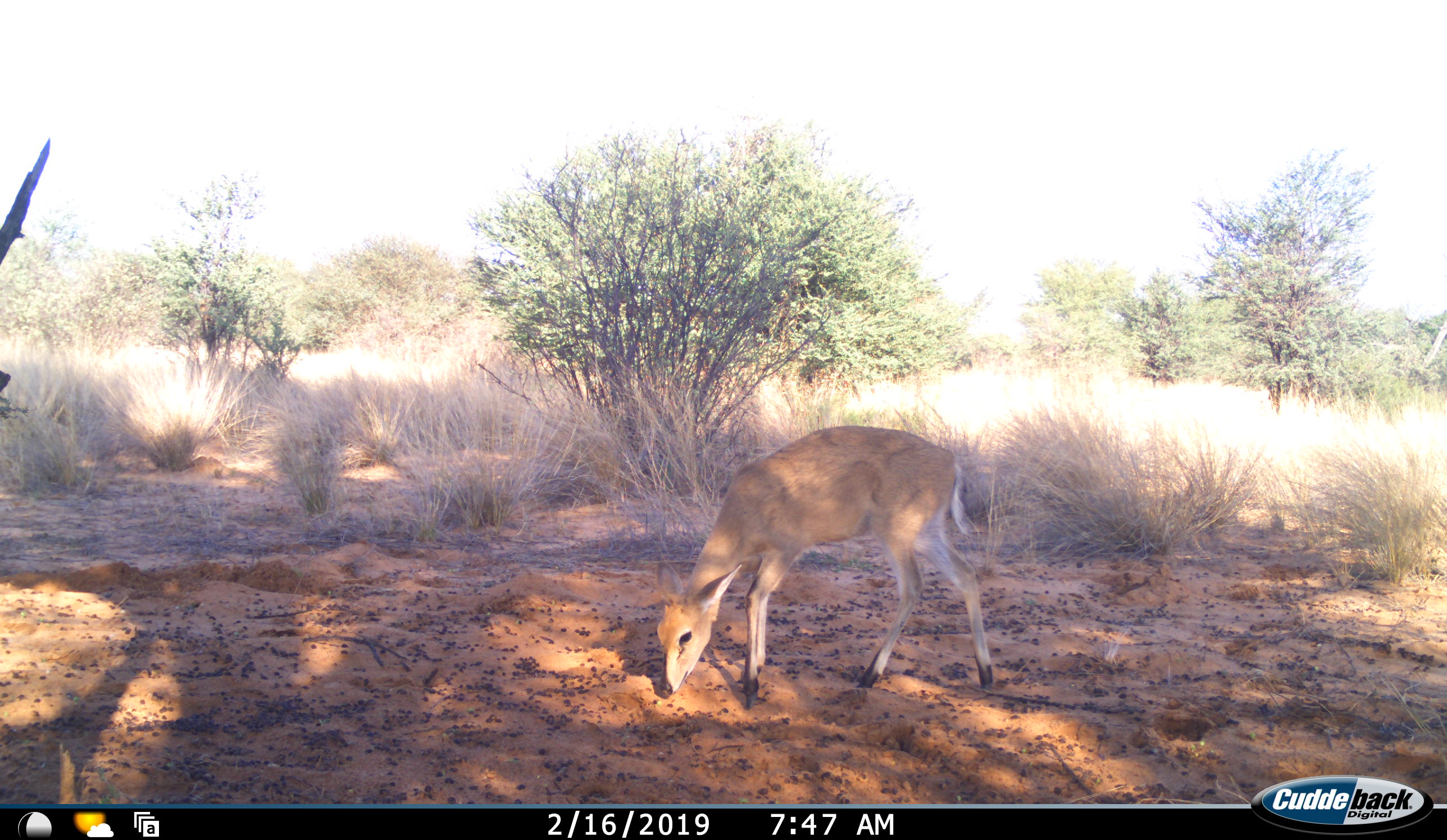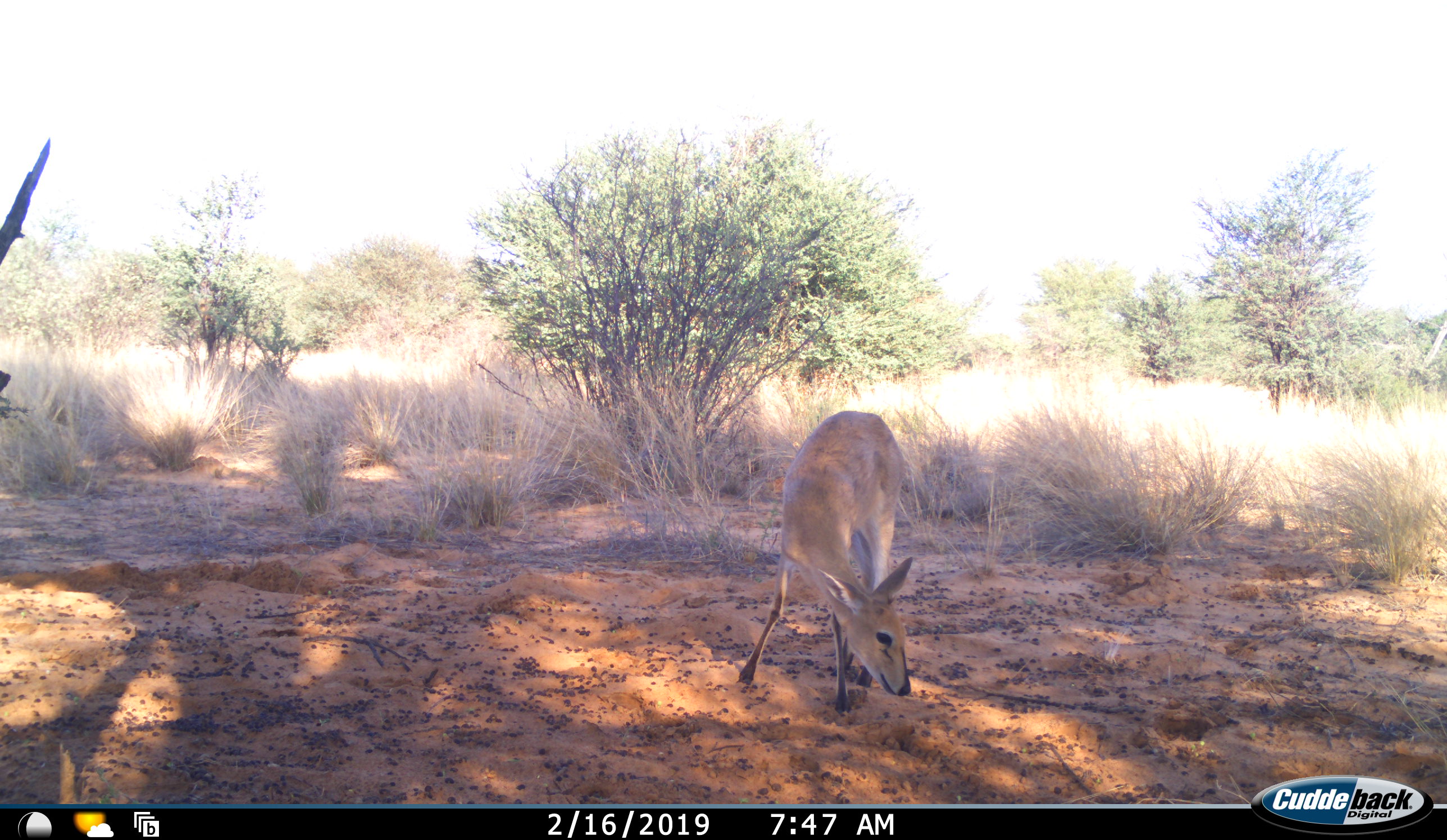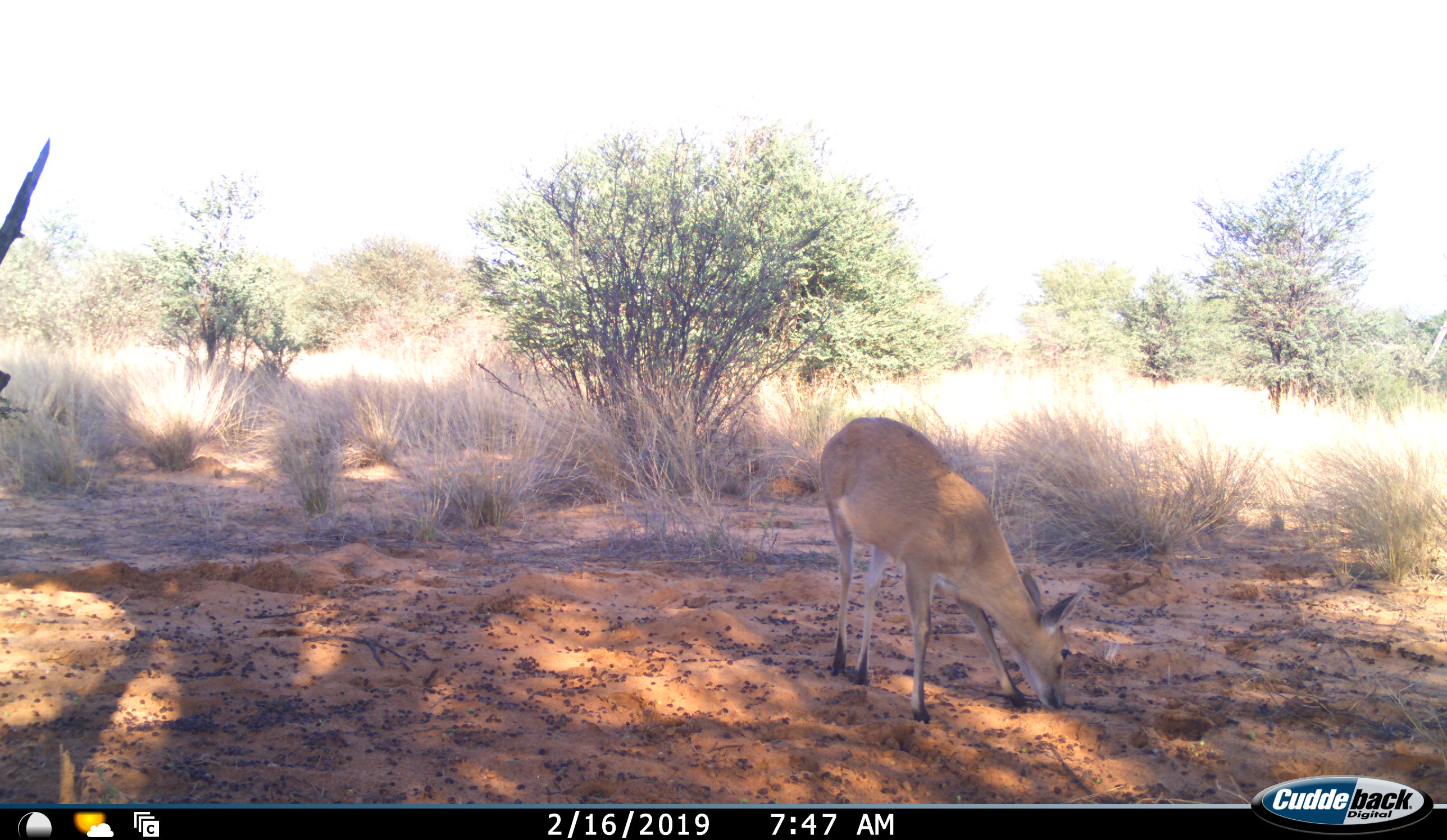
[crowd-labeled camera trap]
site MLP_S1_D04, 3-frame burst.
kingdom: Animalia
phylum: Chordata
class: Mammalia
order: Artiodactyla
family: Bovidae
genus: Sylvicapra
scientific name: Sylvicapra grimmia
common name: common duiker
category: duikercommongrey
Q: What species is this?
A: Duikercommongrey (common duiker) (Sylvicapra grimmia).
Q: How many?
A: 1.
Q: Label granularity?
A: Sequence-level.